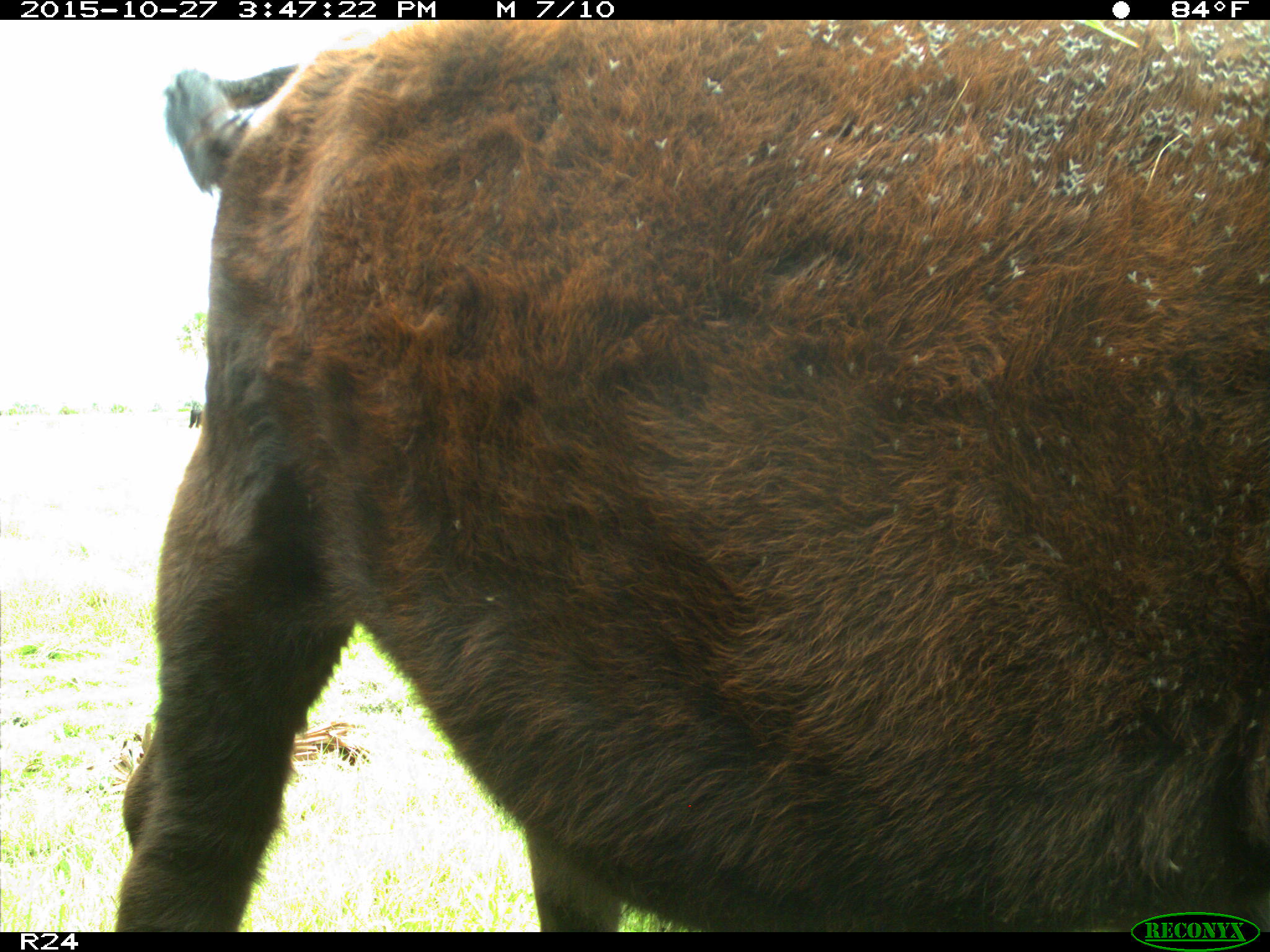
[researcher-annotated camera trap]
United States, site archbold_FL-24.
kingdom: Animalia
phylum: Chordata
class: Mammalia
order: Artiodactyla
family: Bovidae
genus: Bos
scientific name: Bos taurus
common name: domestic cow